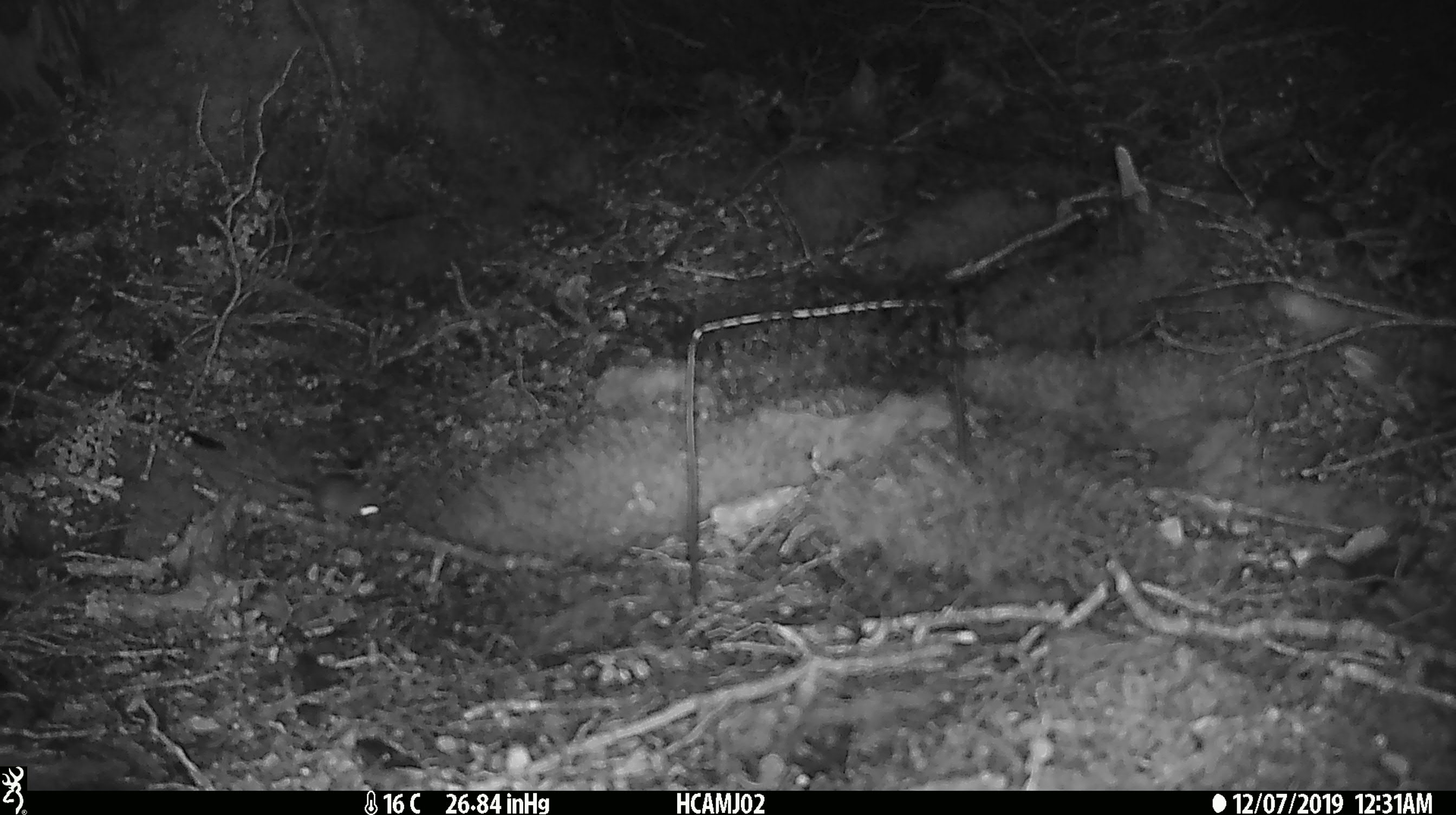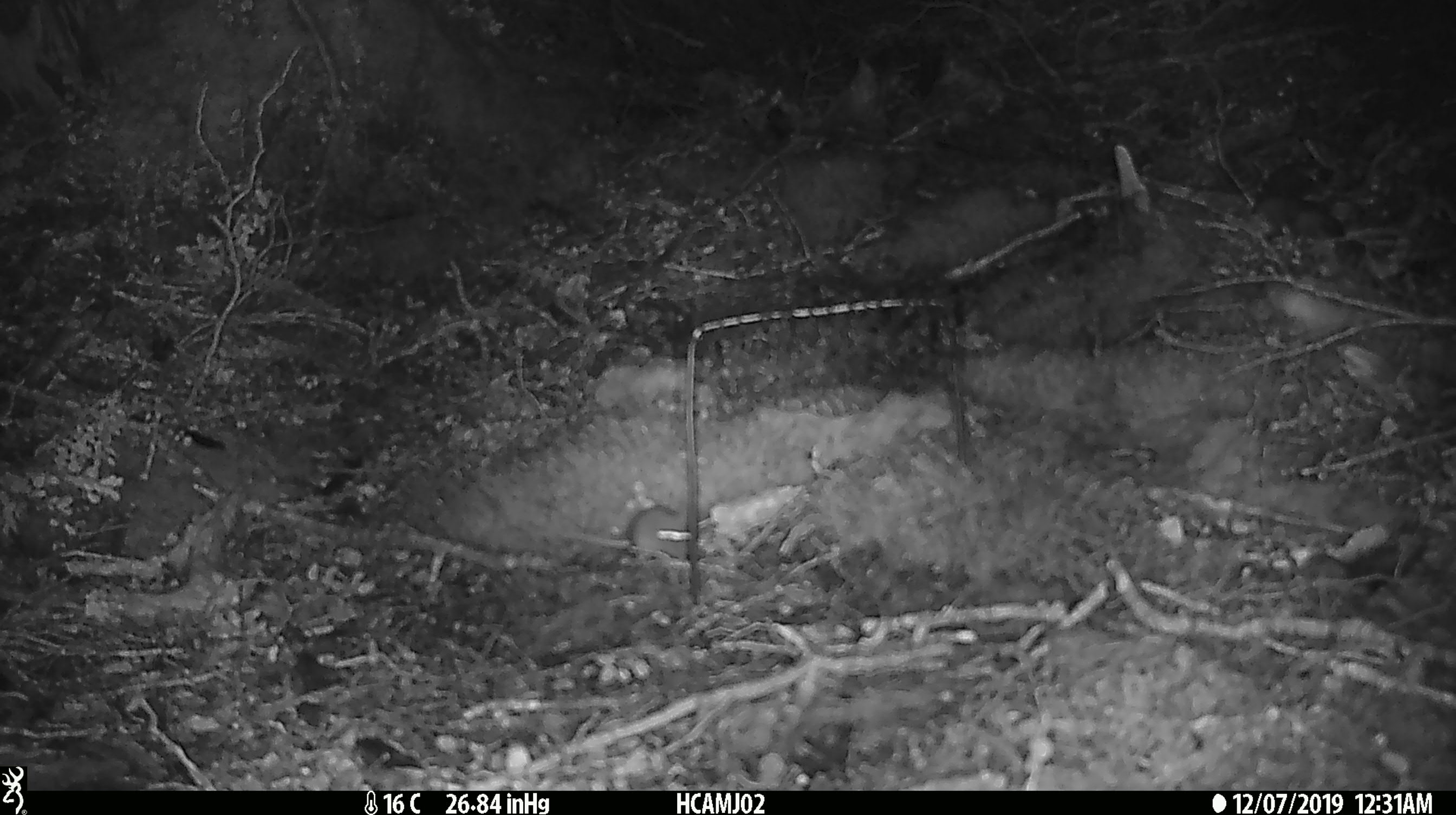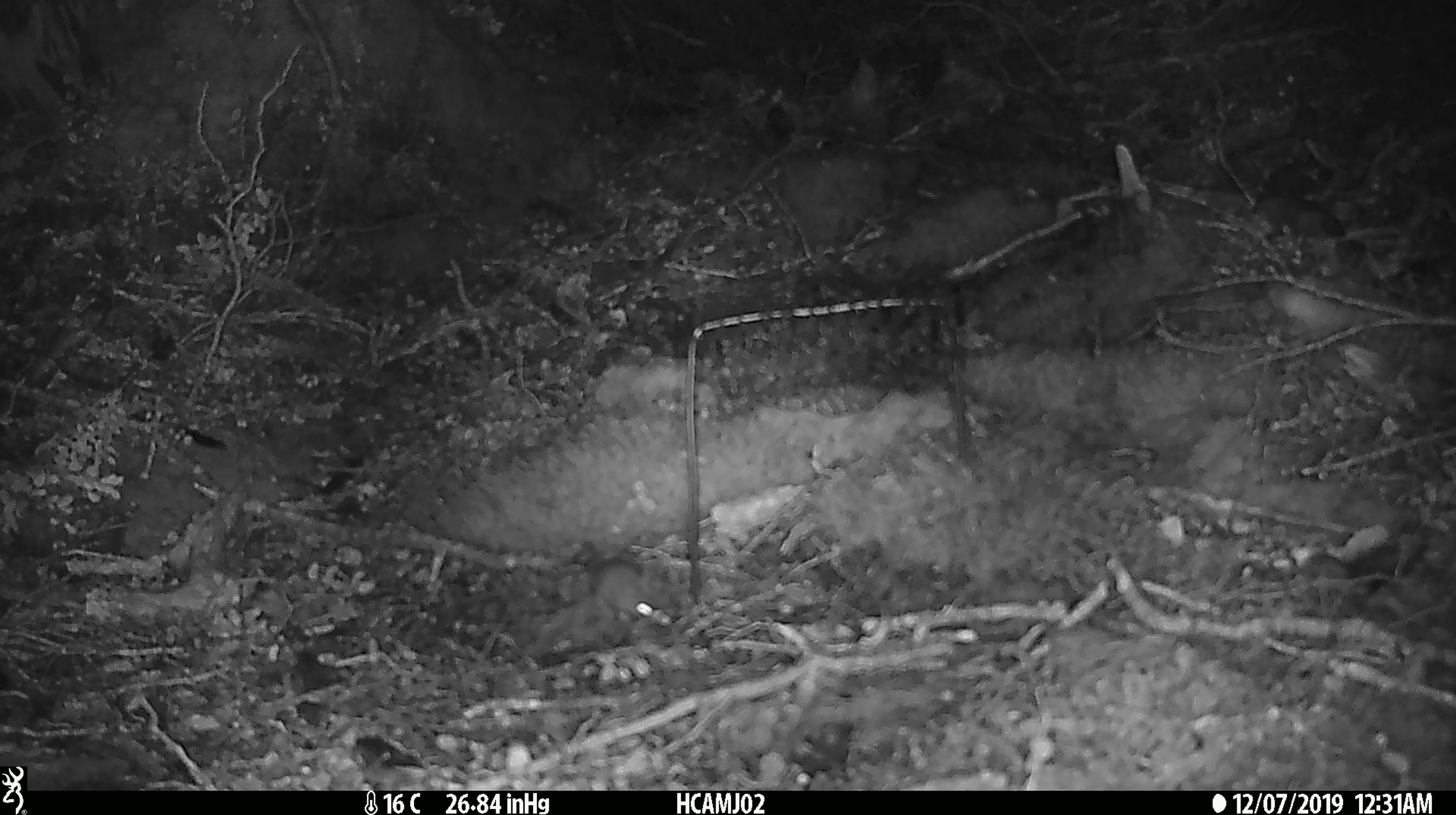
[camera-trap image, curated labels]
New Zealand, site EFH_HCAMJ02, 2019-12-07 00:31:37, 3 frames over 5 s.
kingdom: Animalia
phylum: Chordata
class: Mammalia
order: Rodentia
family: Muridae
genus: Mus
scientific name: Mus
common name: mouse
Mouse (Mus).